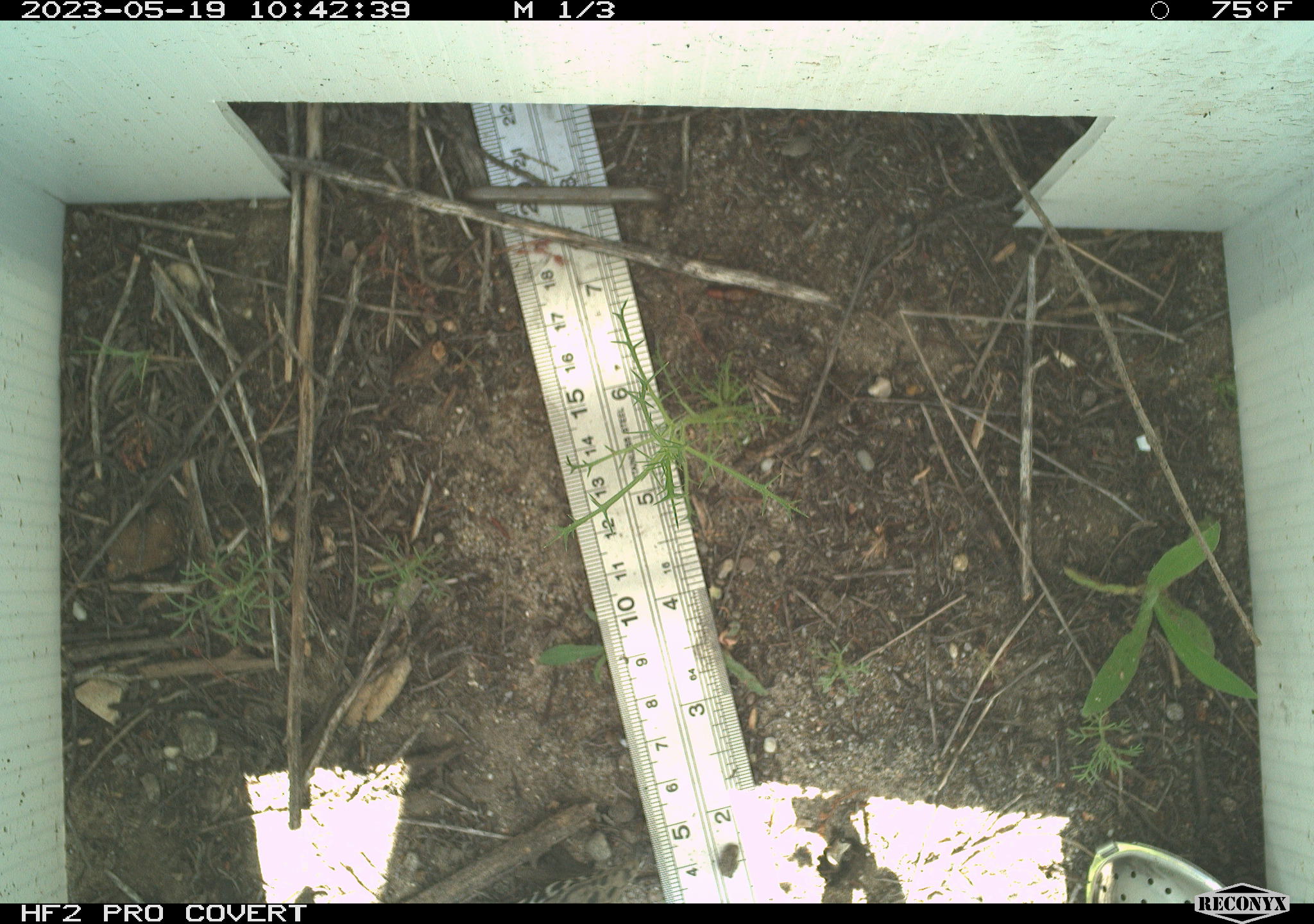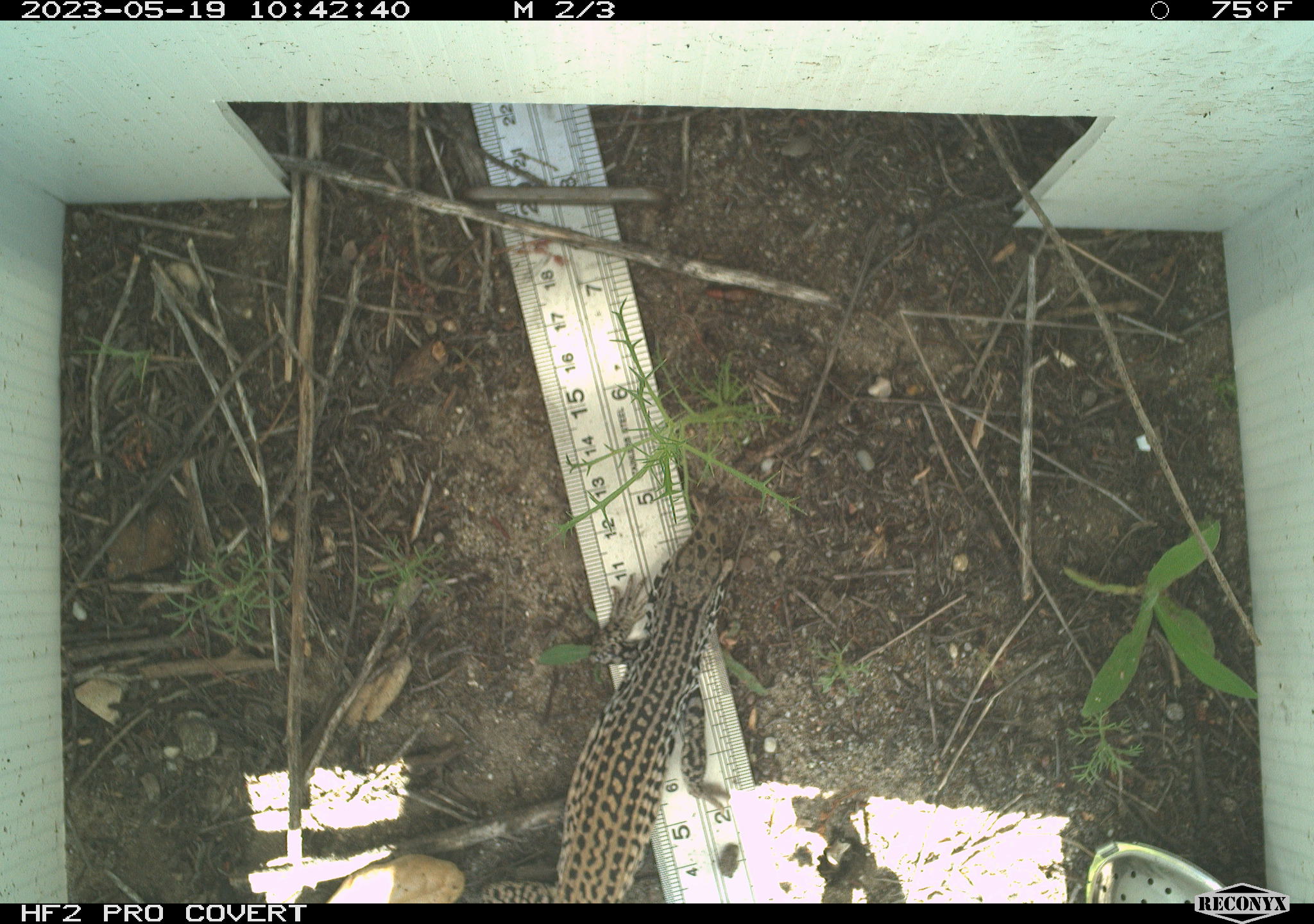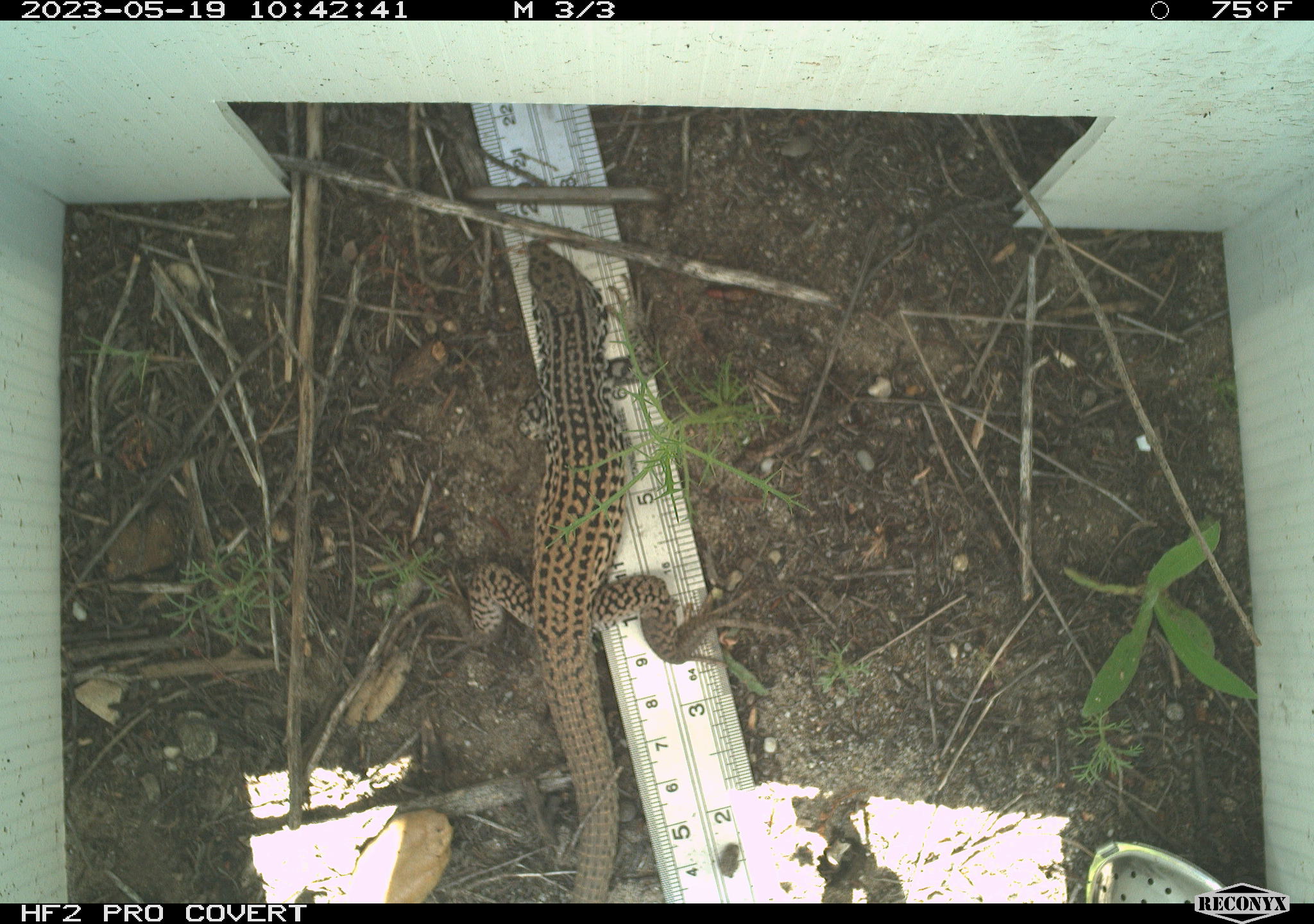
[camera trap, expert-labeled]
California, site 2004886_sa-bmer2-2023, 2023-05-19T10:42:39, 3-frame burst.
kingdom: Animalia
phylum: Chordata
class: Reptilia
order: Squamata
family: Teiidae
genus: Aspidoscelis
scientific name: Aspidoscelis tigris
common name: western whiptail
Western whiptail (Aspidoscelis tigris).